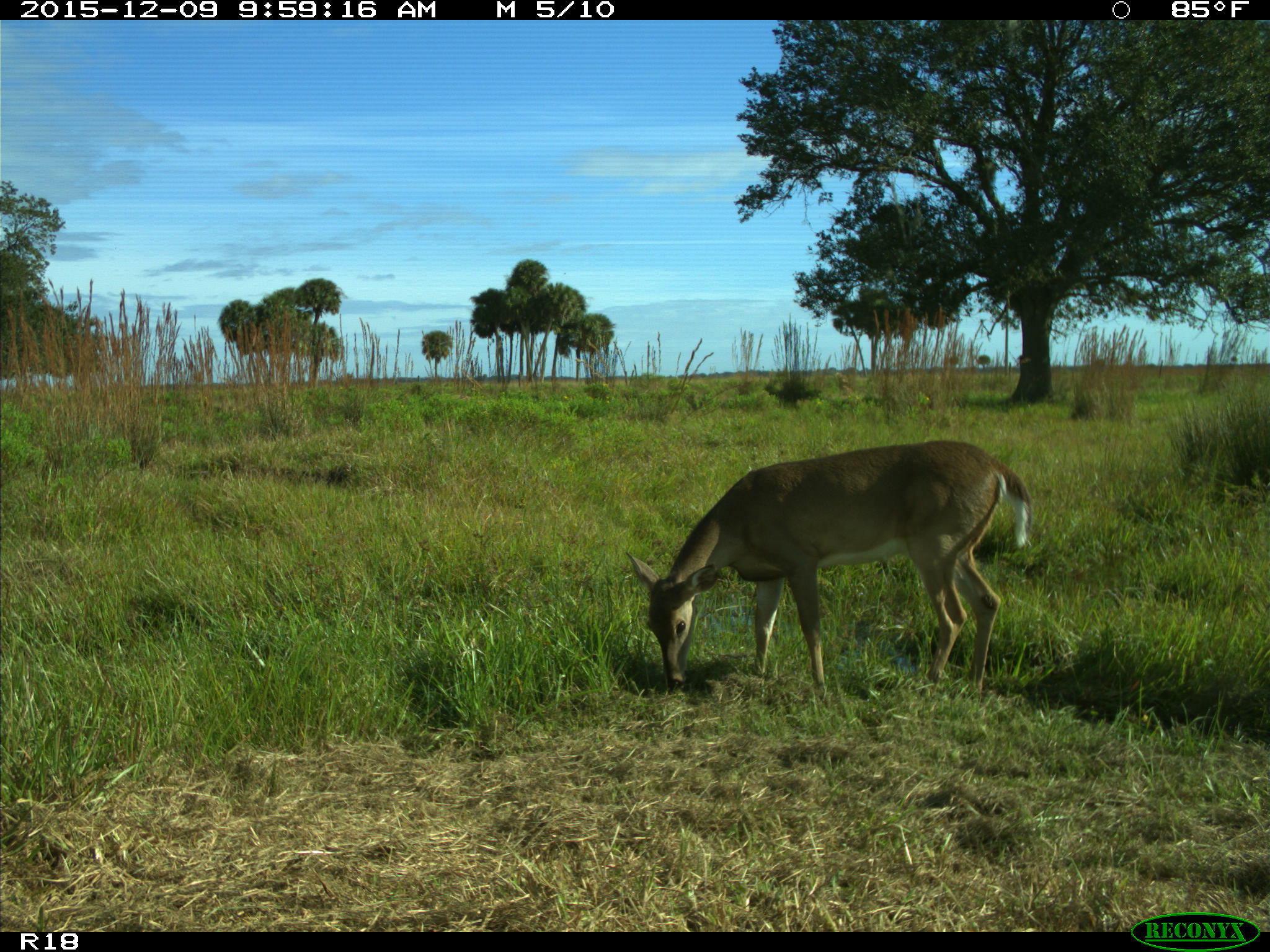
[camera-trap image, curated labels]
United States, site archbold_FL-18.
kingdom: Animalia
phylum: Chordata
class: Mammalia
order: Artiodactyla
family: Cervidae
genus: Odocoileus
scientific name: Odocoileus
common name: deer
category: unidentified deer